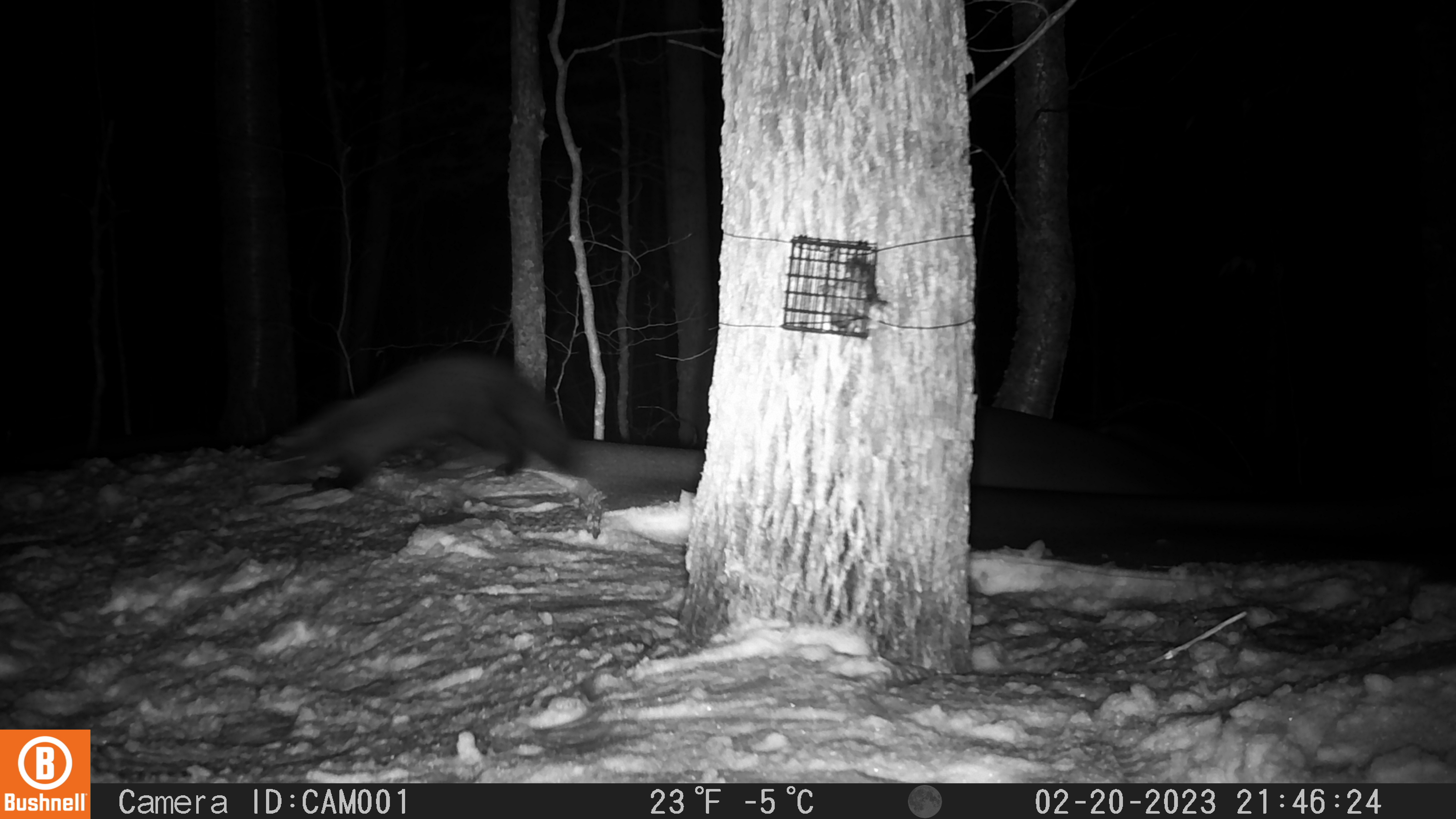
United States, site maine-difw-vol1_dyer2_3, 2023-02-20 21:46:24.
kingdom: Animalia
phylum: Chordata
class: Mammalia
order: Carnivora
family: Mustelidae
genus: Pekania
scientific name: Pekania pennanti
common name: fisher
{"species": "fisher (Pekania pennanti)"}